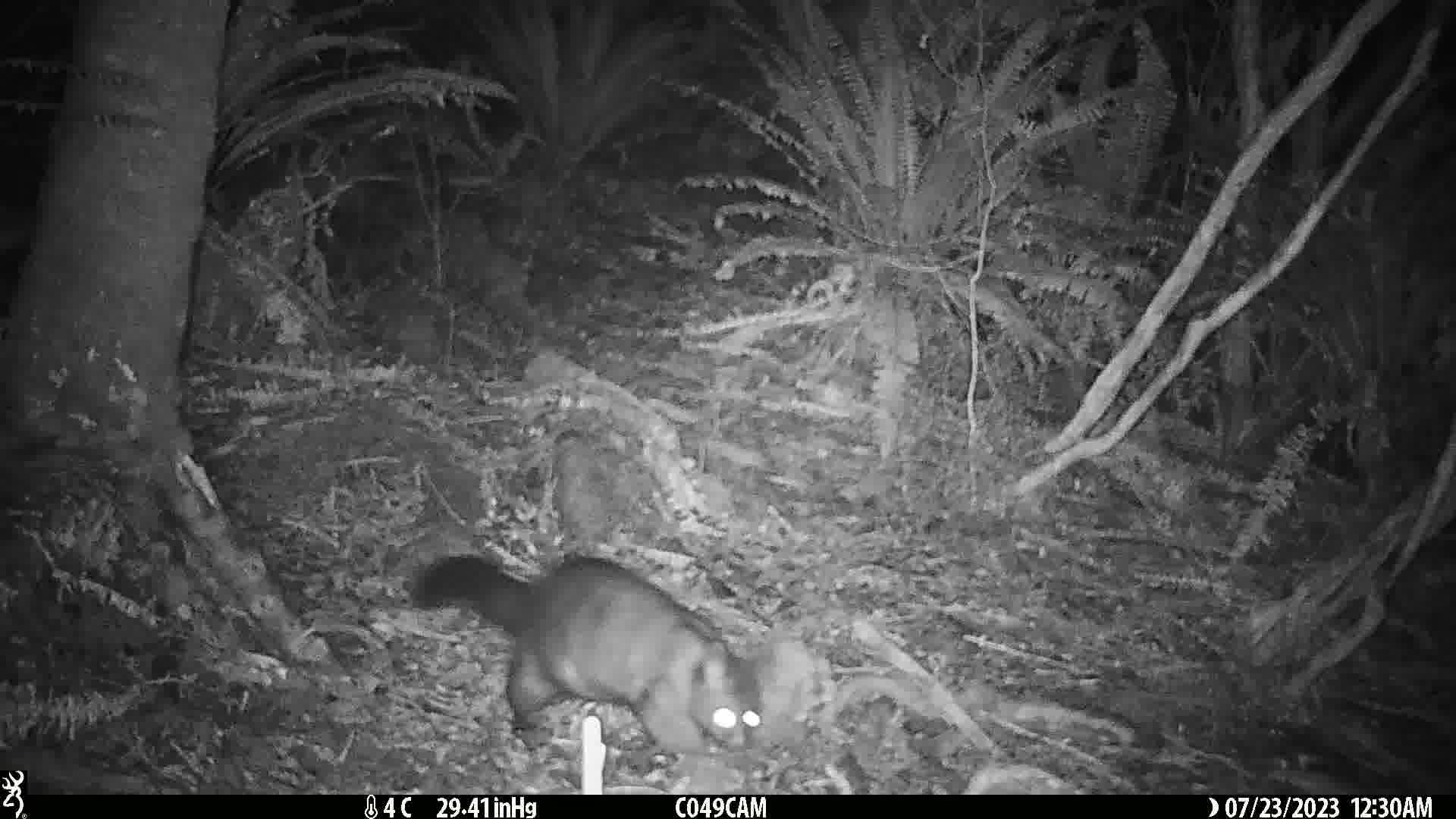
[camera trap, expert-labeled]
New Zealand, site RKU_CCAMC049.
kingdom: Animalia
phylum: Chordata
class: Mammalia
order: Diprotodontia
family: Phalangeridae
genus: Trichosurus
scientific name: Trichosurus vulpecula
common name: common brushtail possum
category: possum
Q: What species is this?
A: Possum (common brushtail possum) (Trichosurus vulpecula).